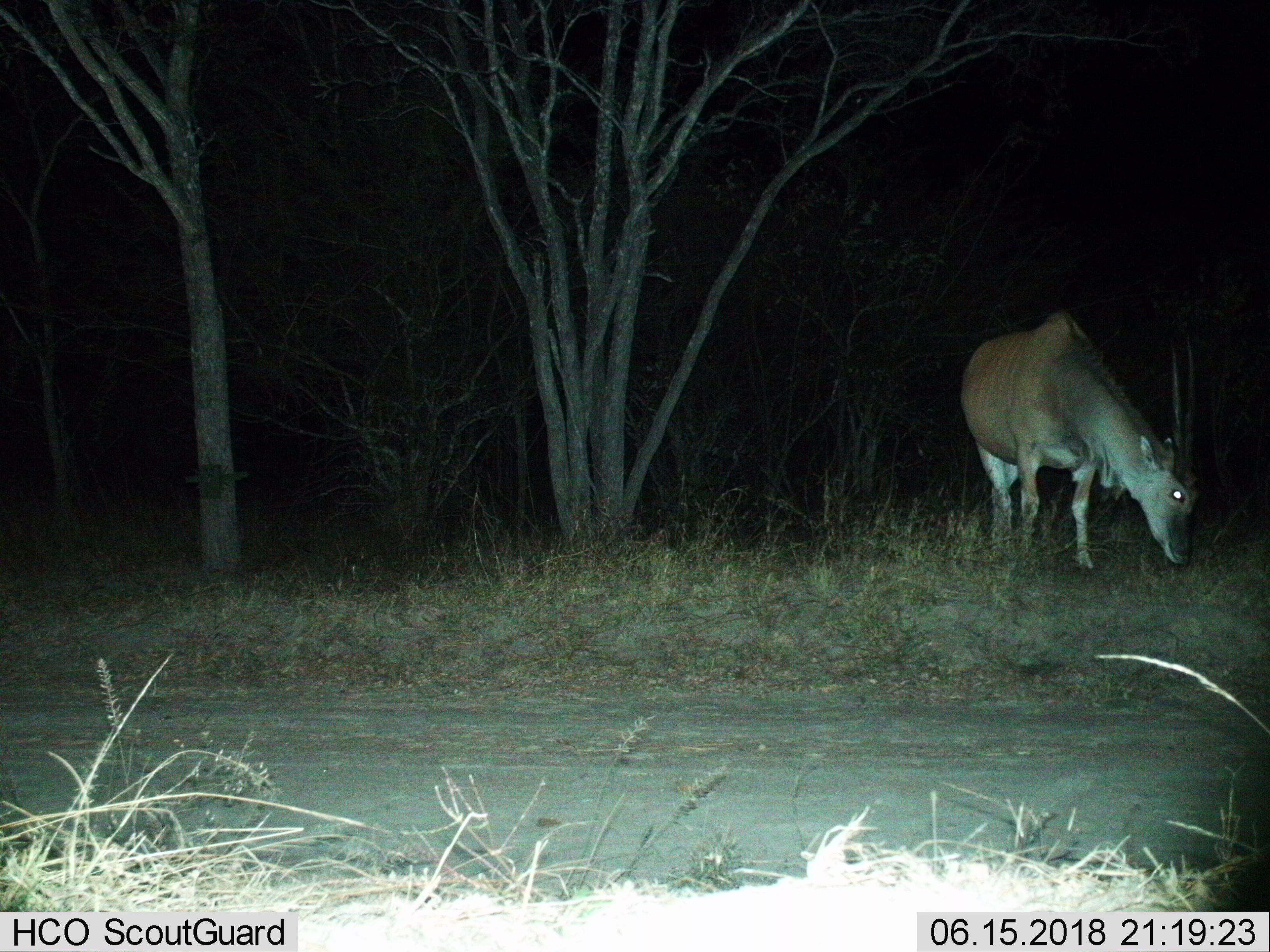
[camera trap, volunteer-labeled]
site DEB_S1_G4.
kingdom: Animalia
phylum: Chordata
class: Mammalia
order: Artiodactyla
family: Bovidae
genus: Tragelaphus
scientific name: Tragelaphus oryx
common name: eland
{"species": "eland (Tragelaphus oryx)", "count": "1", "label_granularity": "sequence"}